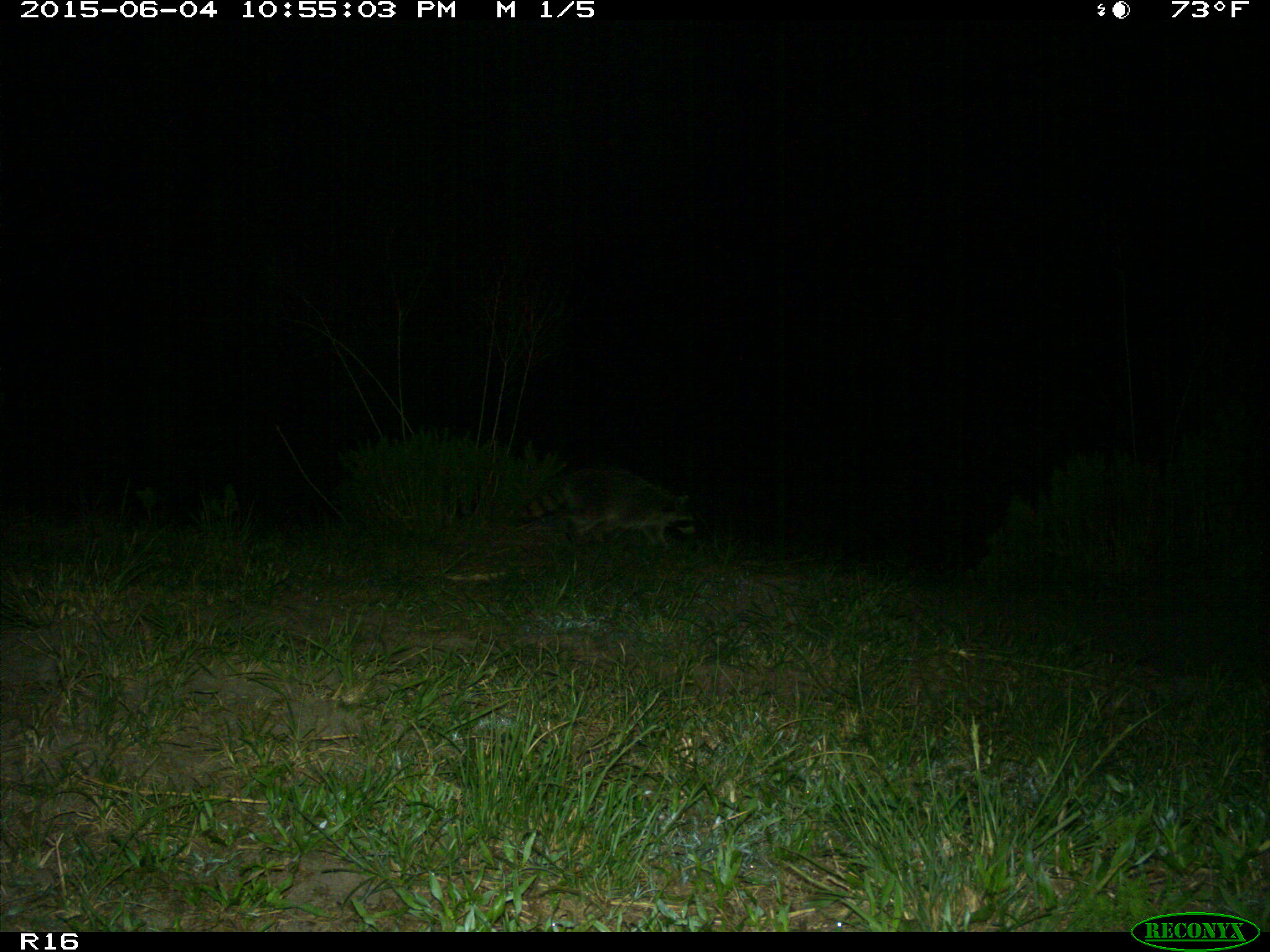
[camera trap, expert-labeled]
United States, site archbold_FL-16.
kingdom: Animalia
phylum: Chordata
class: Mammalia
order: Carnivora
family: Procyonidae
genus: Procyon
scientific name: Procyon lotor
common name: common raccoon